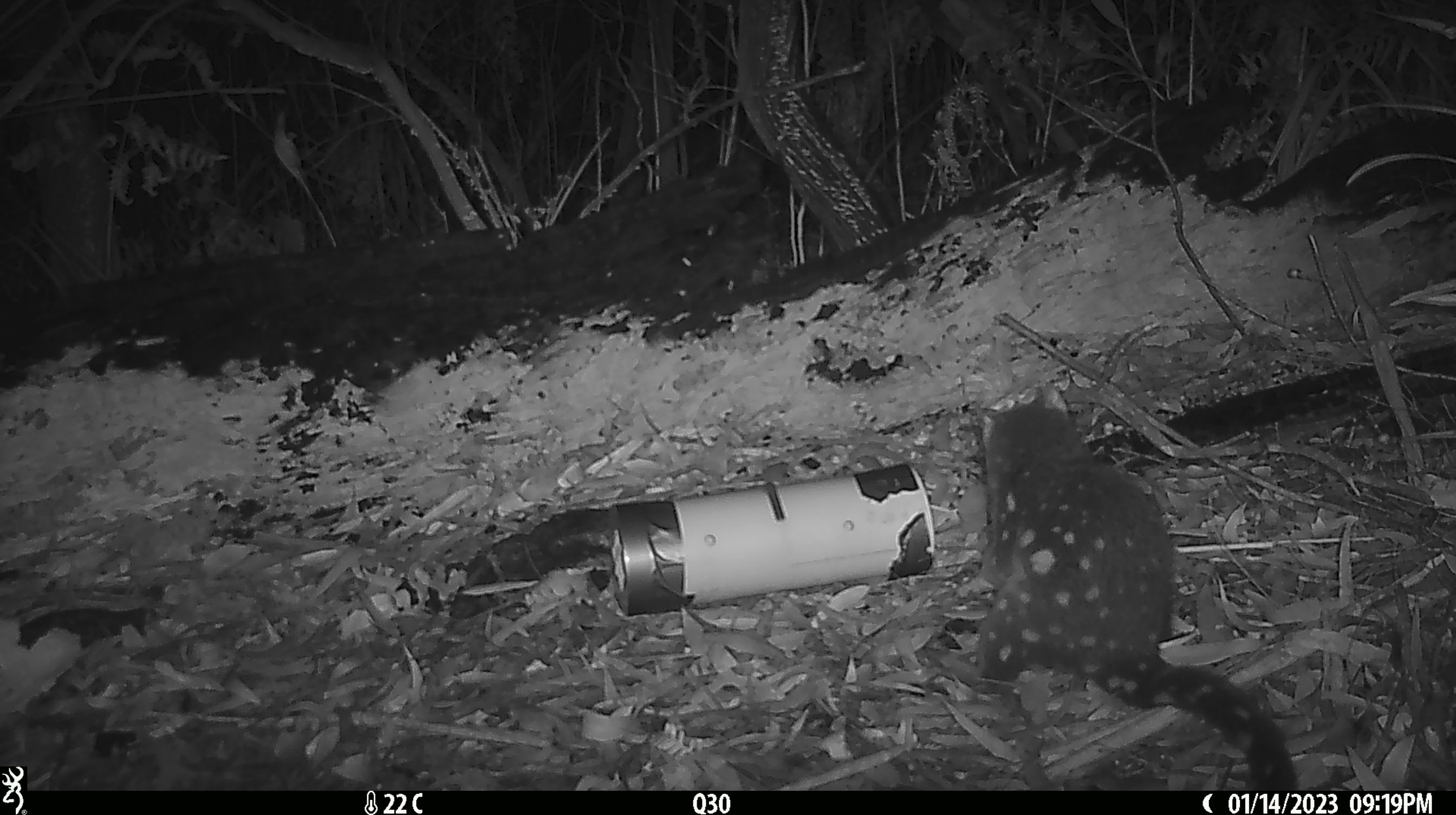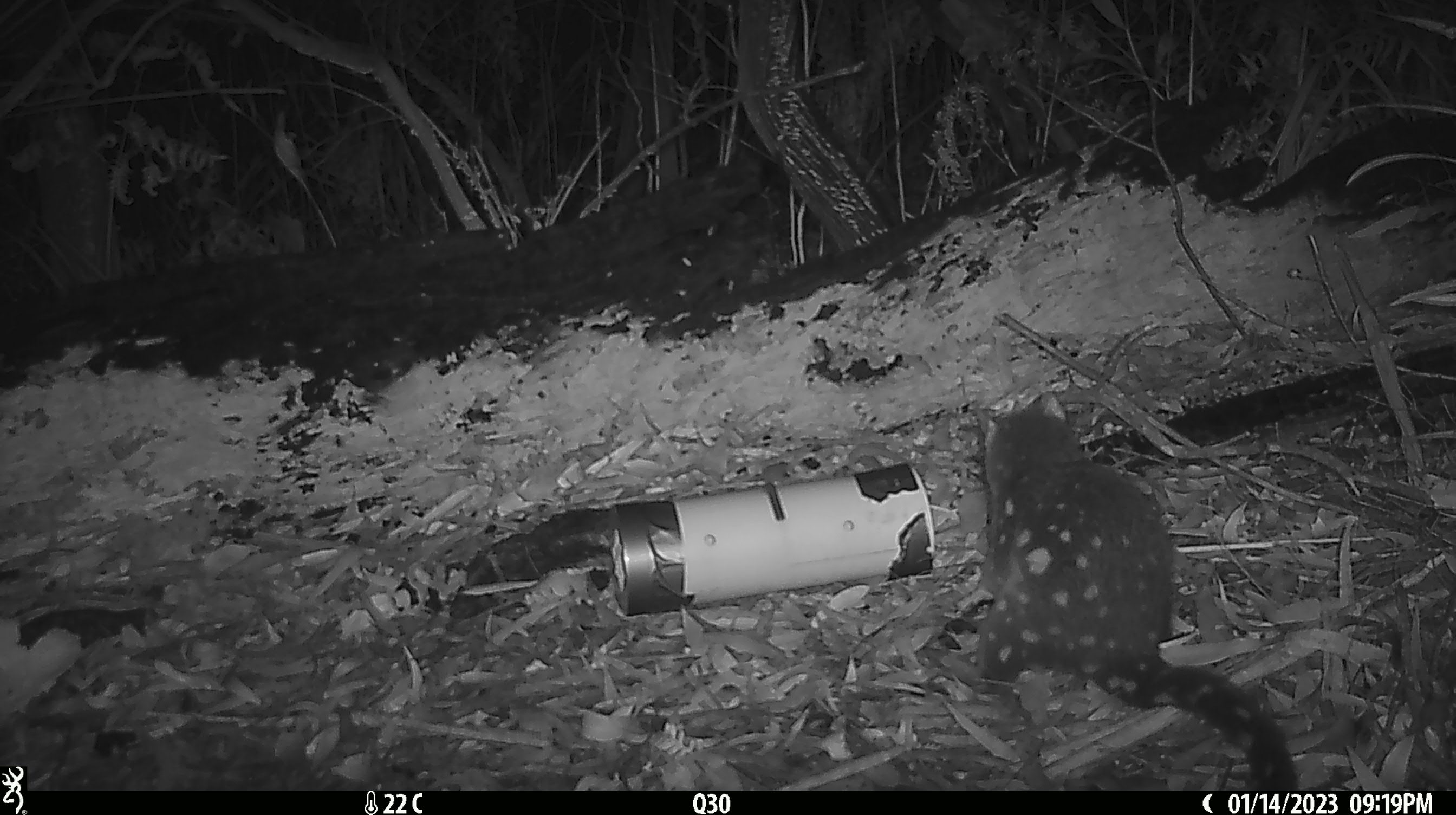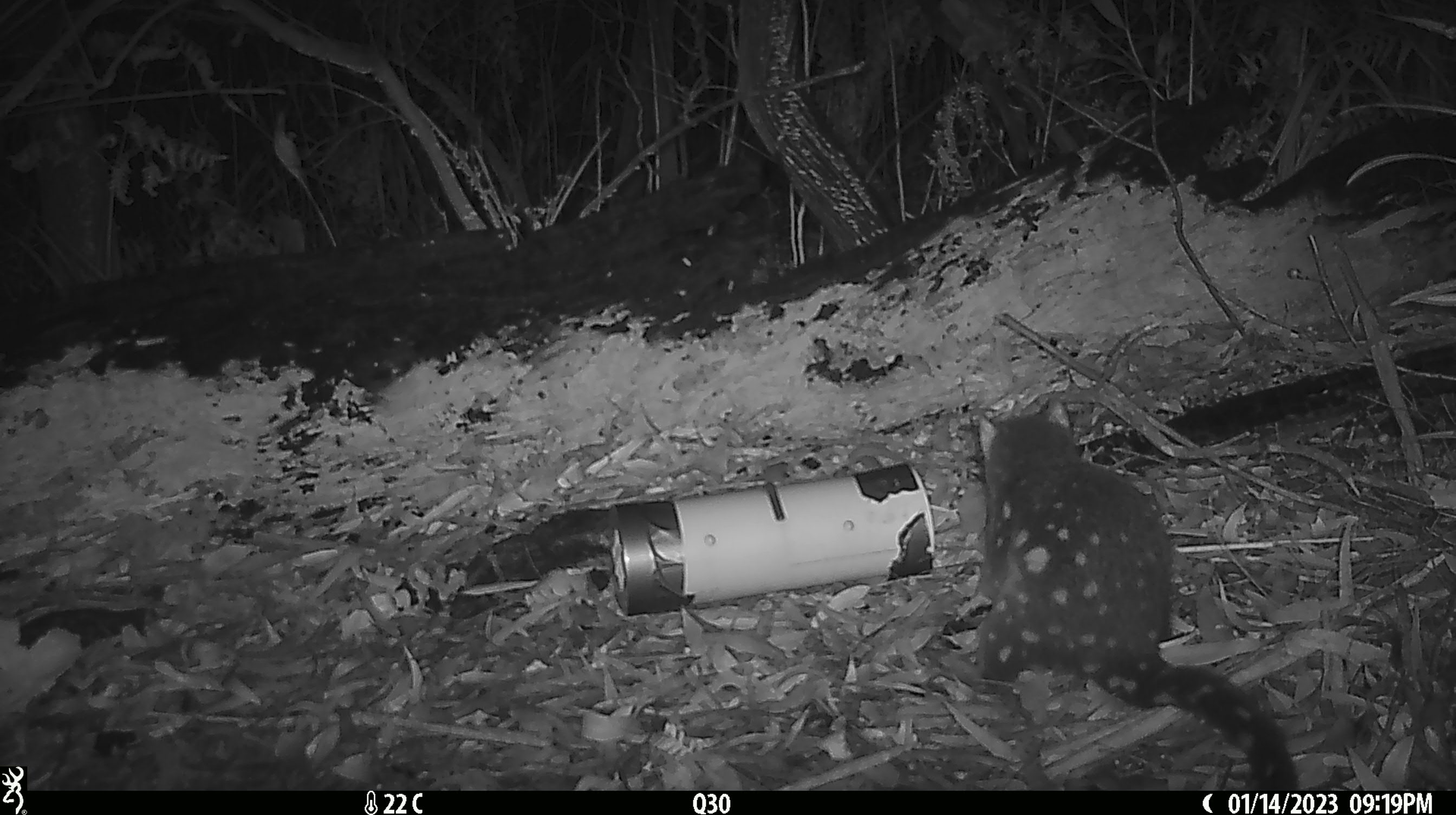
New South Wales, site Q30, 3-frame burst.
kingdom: Animalia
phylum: Chordata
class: Mammalia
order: Dasyuromorphia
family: Dasyuridae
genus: Dasyurus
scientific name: Dasyurus maculatus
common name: spotted-tailed quoll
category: quoll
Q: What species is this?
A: Quoll (spotted-tailed quoll) (Dasyurus maculatus).